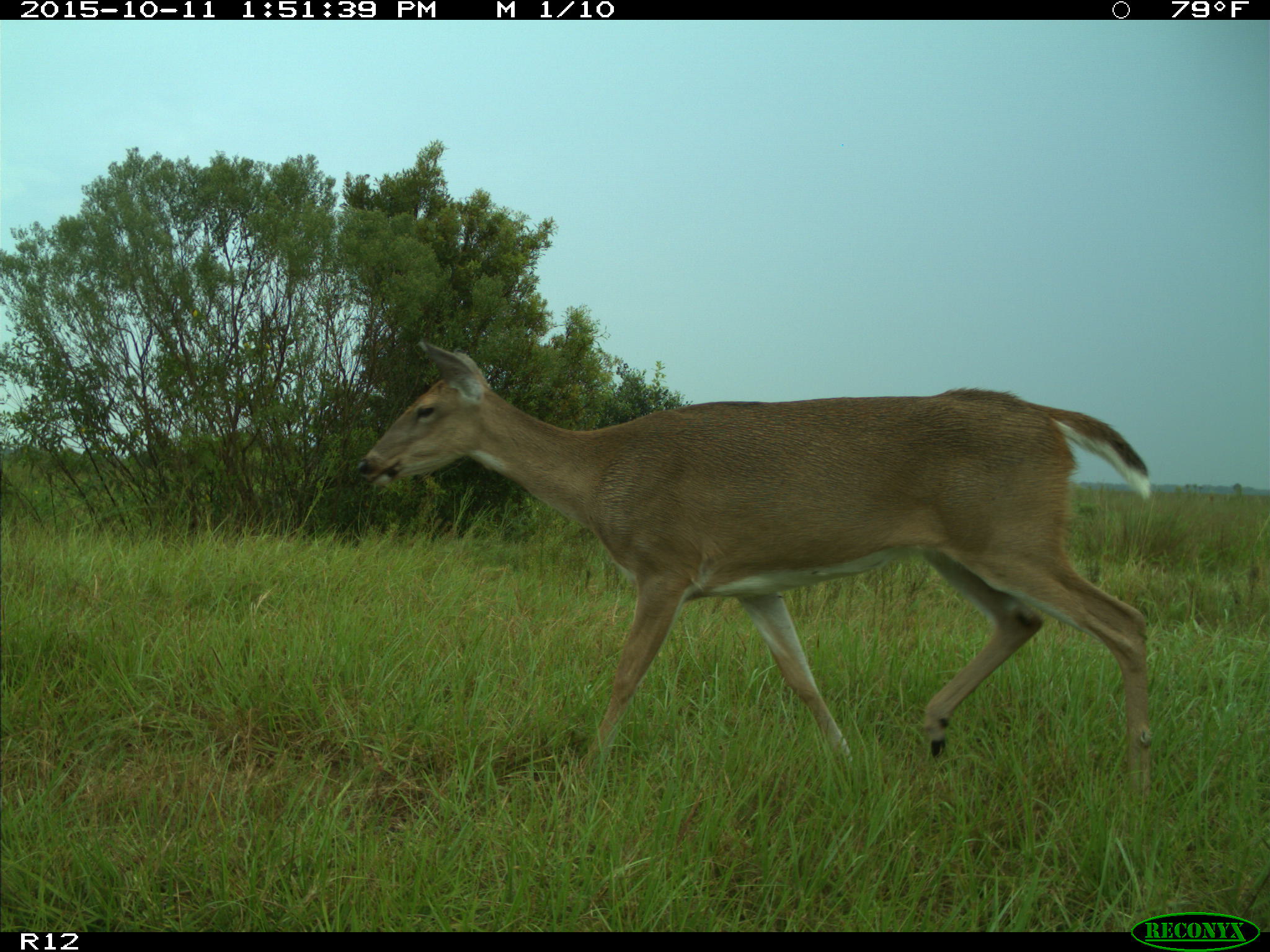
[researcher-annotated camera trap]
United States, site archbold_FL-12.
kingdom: Animalia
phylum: Chordata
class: Mammalia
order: Artiodactyla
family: Cervidae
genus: Odocoileus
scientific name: Odocoileus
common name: deer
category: unidentified deer